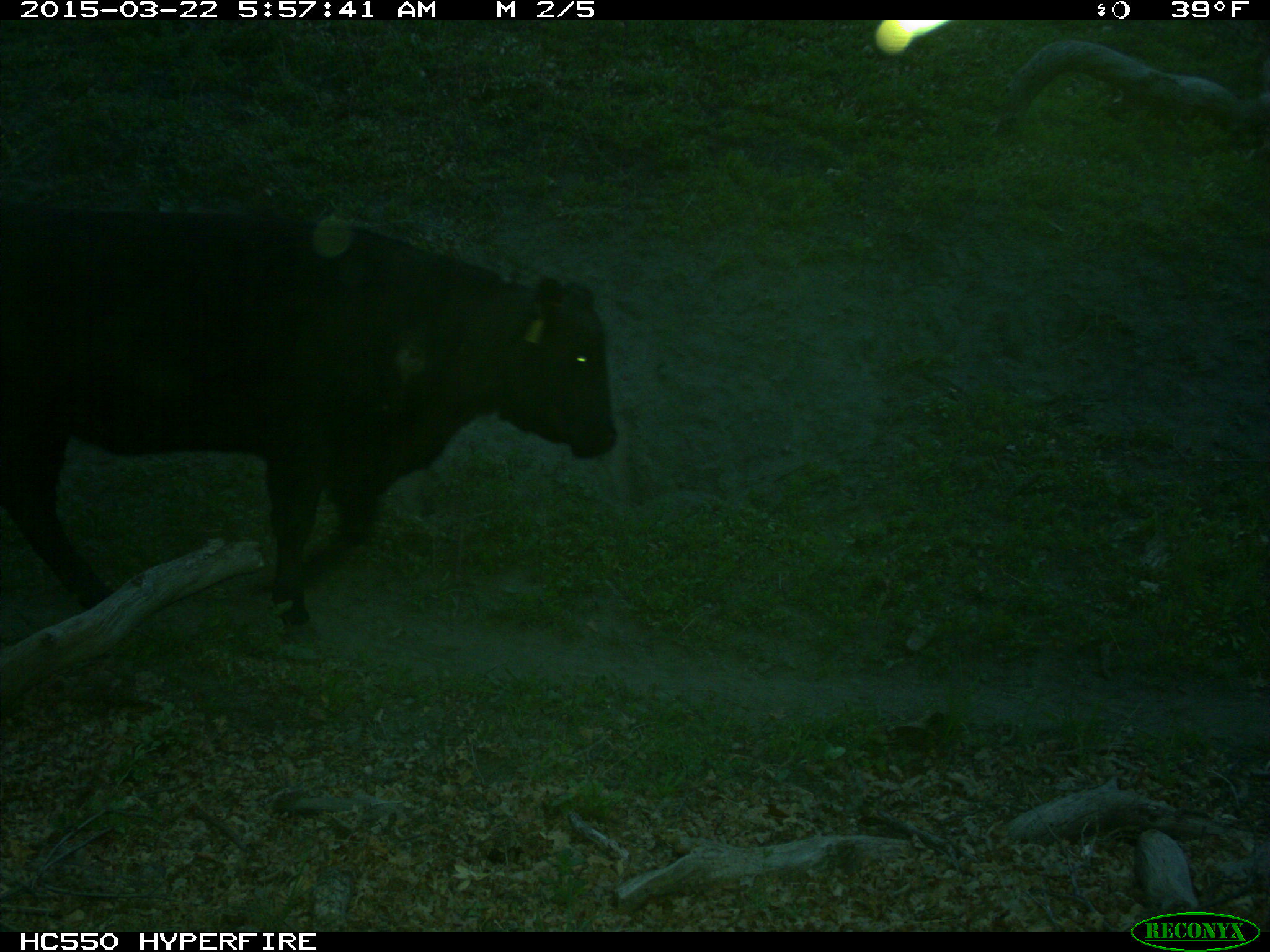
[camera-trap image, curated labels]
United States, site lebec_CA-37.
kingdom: Animalia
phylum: Chordata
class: Mammalia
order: Artiodactyla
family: Bovidae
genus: Bos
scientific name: Bos taurus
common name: domestic cow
Bos taurus (domestic cow).